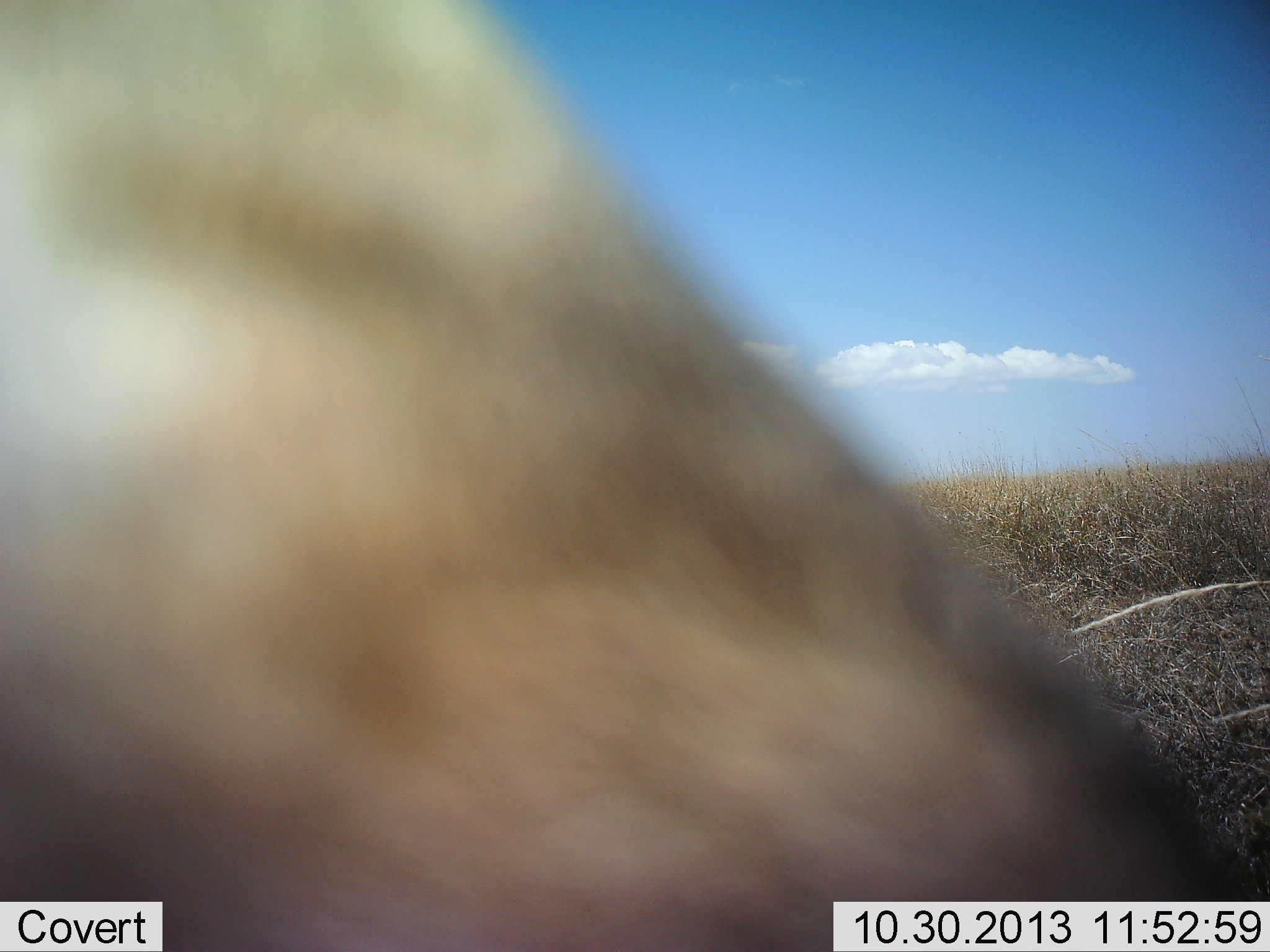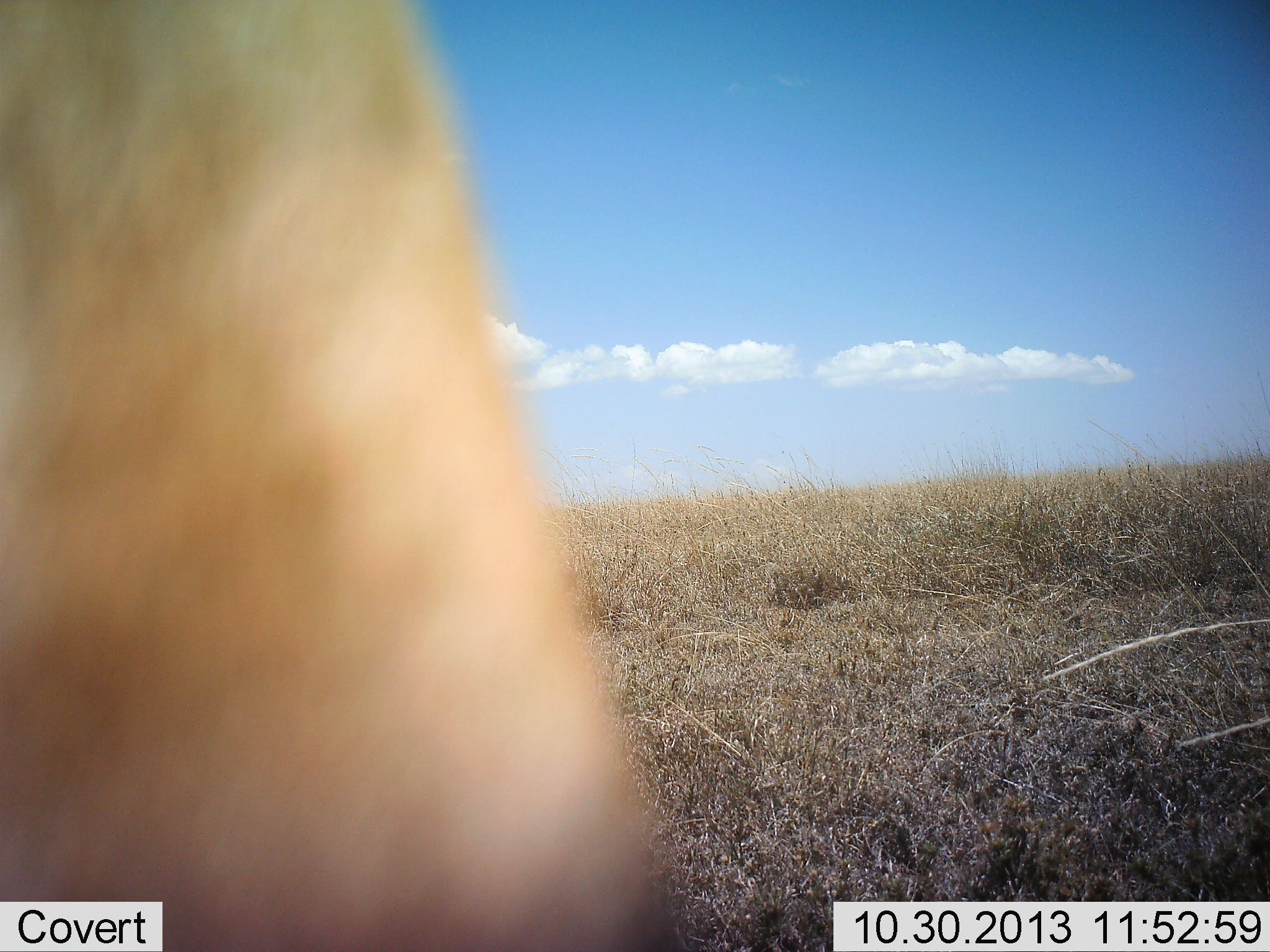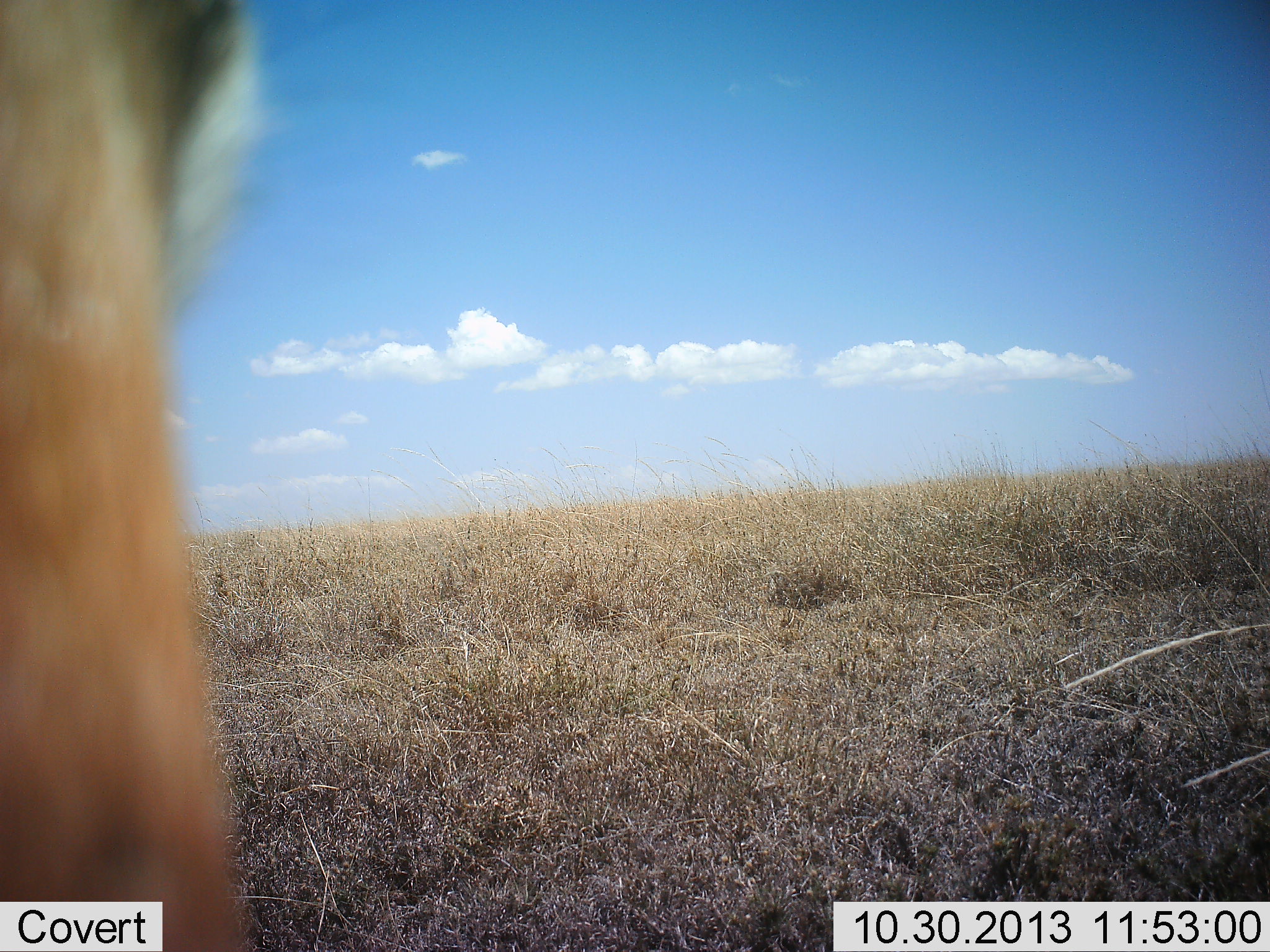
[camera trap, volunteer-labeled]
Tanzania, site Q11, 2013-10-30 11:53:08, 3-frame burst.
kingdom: Animalia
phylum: Chordata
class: Mammalia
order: Artiodactyla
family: Bovidae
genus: Eudorcas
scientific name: Eudorcas thomsonii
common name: thomson's gazelle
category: gazellethomsons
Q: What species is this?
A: Gazellethomsons (thomson's gazelle) (Eudorcas thomsonii).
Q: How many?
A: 1.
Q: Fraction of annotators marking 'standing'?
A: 71%.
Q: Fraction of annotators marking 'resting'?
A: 14%.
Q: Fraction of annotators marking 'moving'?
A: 14%.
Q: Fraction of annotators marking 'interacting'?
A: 0%.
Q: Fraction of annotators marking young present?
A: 0%.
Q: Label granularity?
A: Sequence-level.